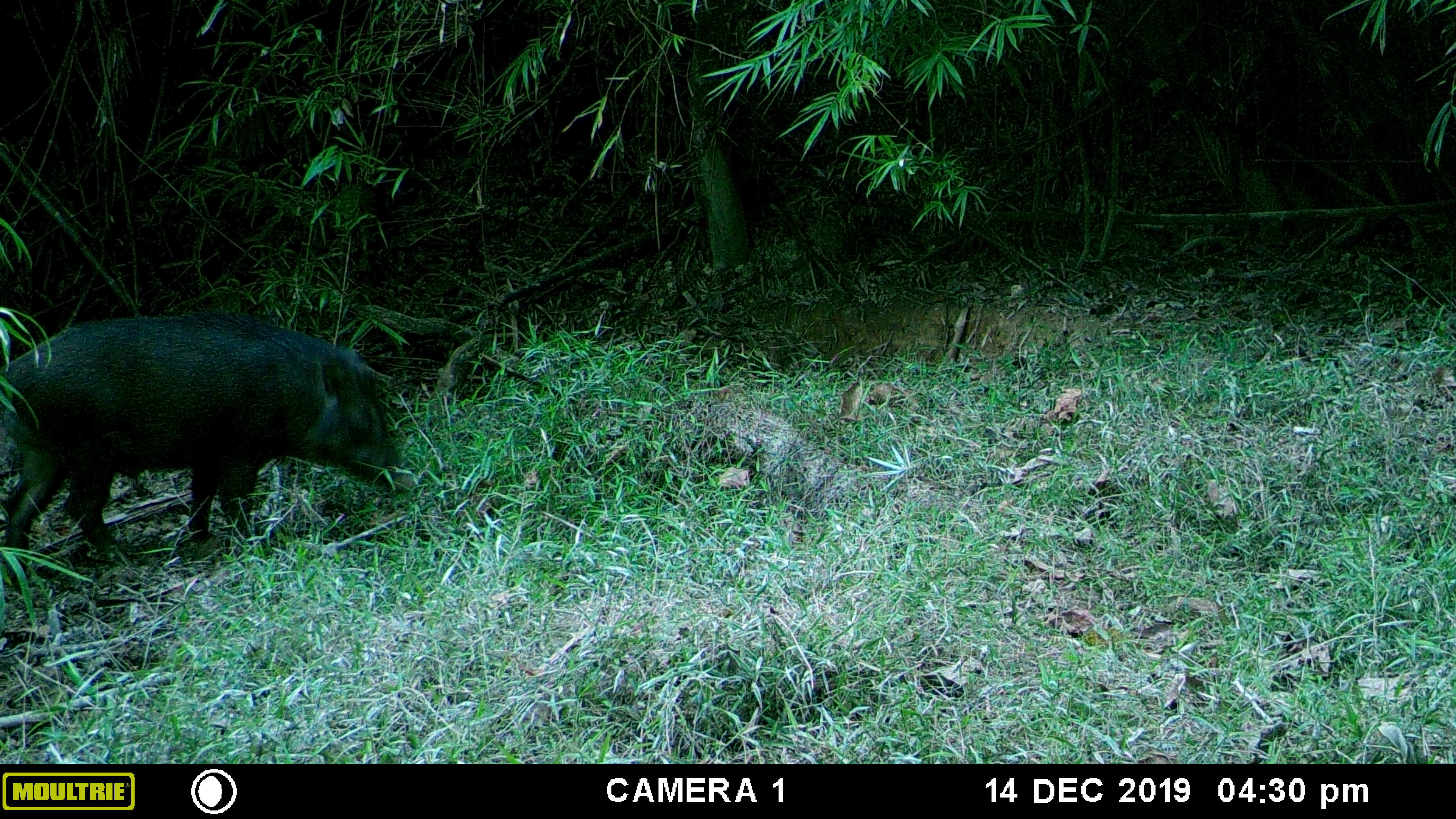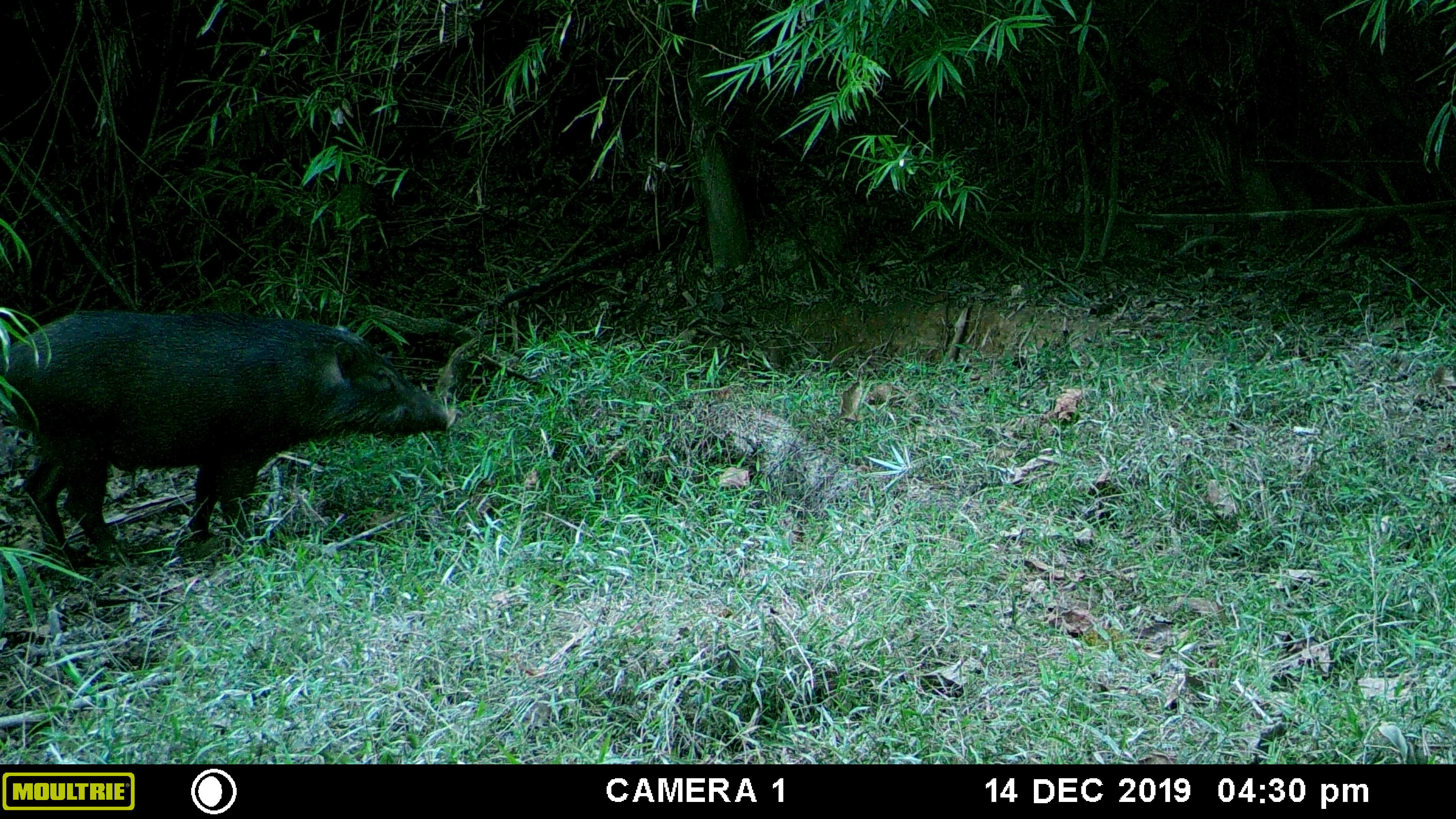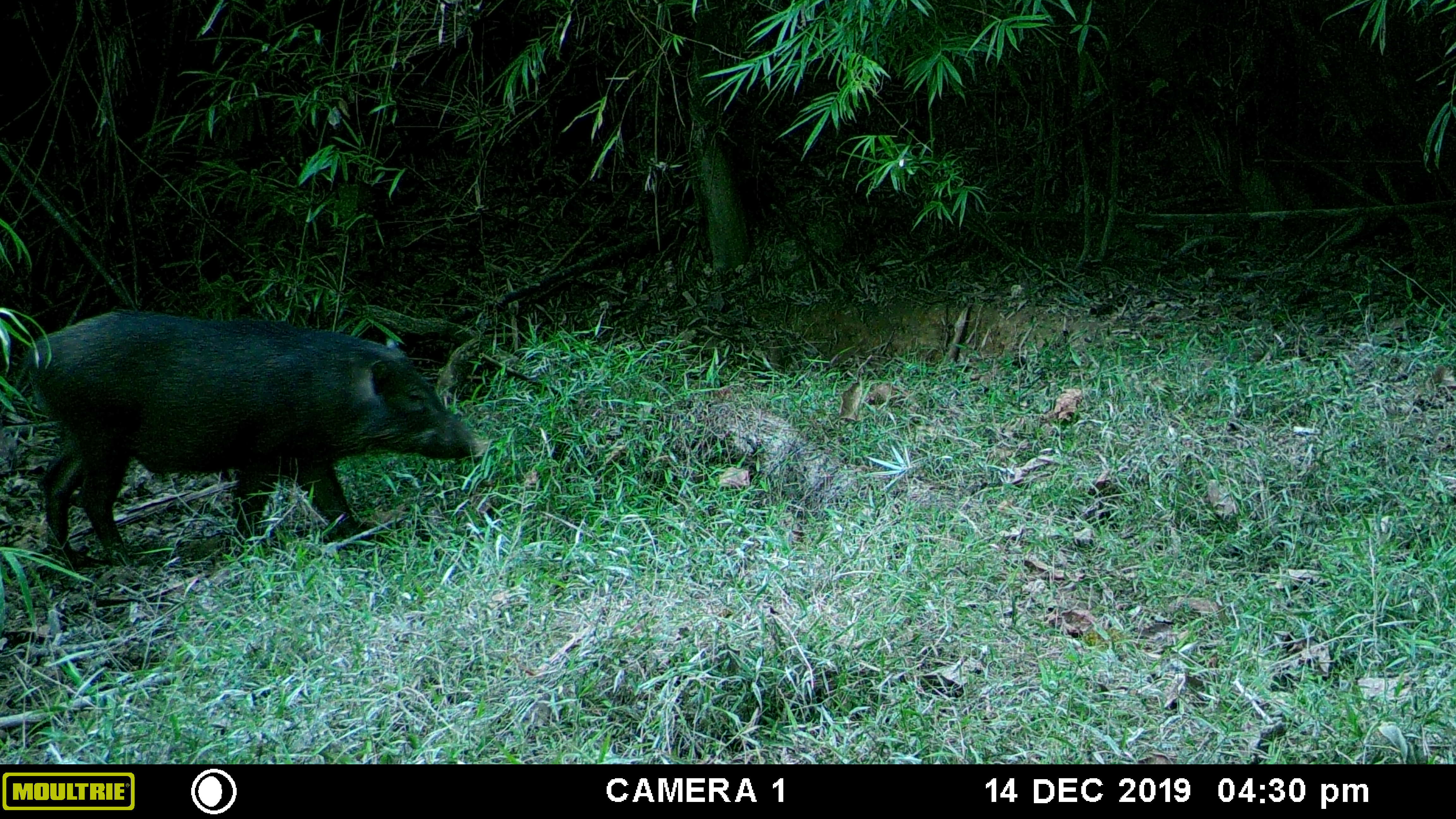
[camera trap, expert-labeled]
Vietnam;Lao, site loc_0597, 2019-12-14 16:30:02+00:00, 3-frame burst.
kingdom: Animalia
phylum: Chordata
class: Mammalia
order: Artiodactyla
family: Suidae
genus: Sus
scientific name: Sus scrofa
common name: eurasian wild pig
Eurasian wild pig (Sus scrofa). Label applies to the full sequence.